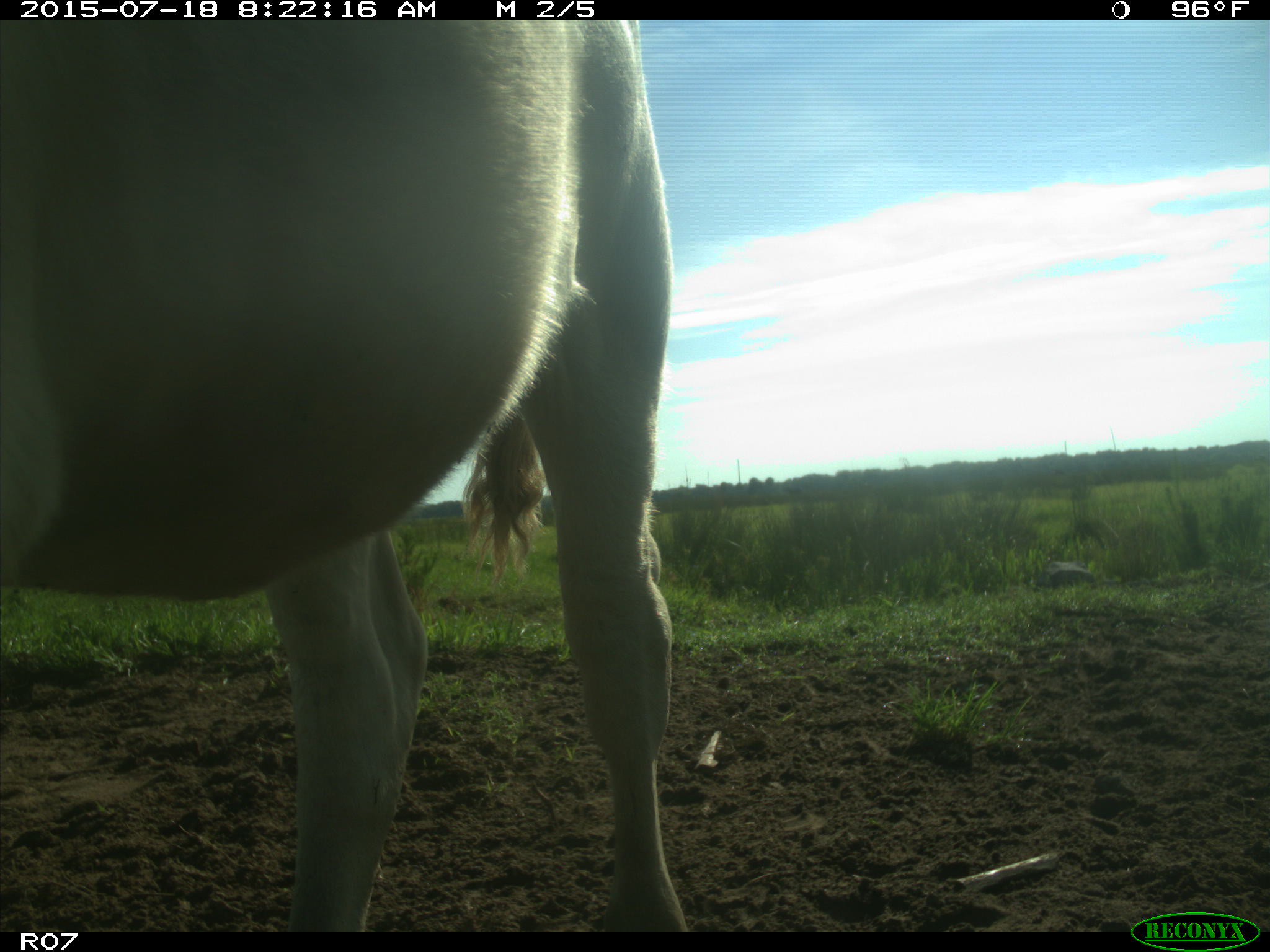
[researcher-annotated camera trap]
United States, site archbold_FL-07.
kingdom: Animalia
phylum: Chordata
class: Mammalia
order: Artiodactyla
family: Bovidae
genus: Bos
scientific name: Bos taurus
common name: domestic cow